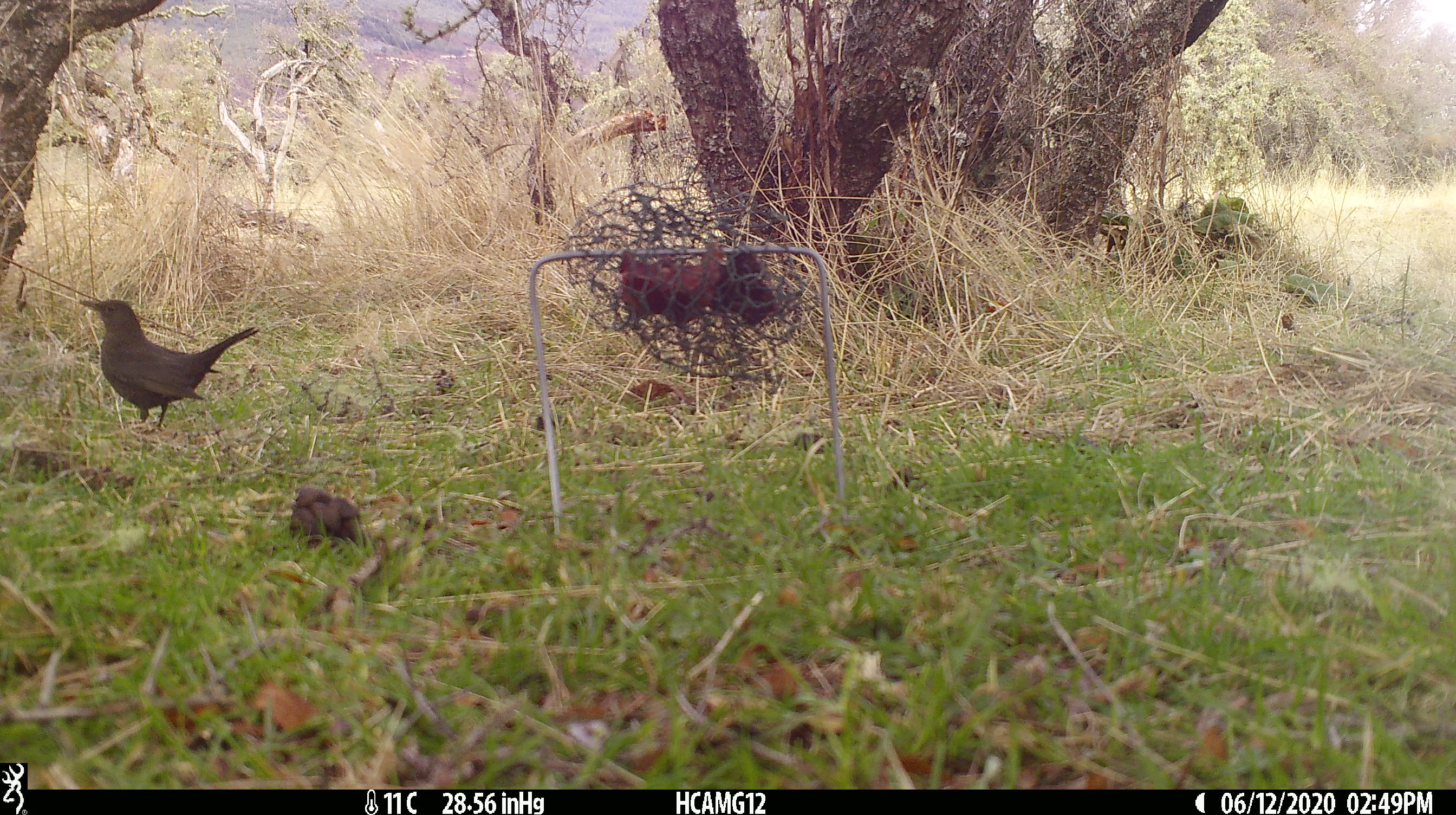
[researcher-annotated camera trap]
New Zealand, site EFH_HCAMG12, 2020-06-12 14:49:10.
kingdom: Animalia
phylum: Chordata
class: Aves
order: Passeriformes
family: Turdidae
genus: Turdus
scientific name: Turdus merula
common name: eurasian blackbird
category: blackbird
Blackbird (eurasian blackbird) (Turdus merula).